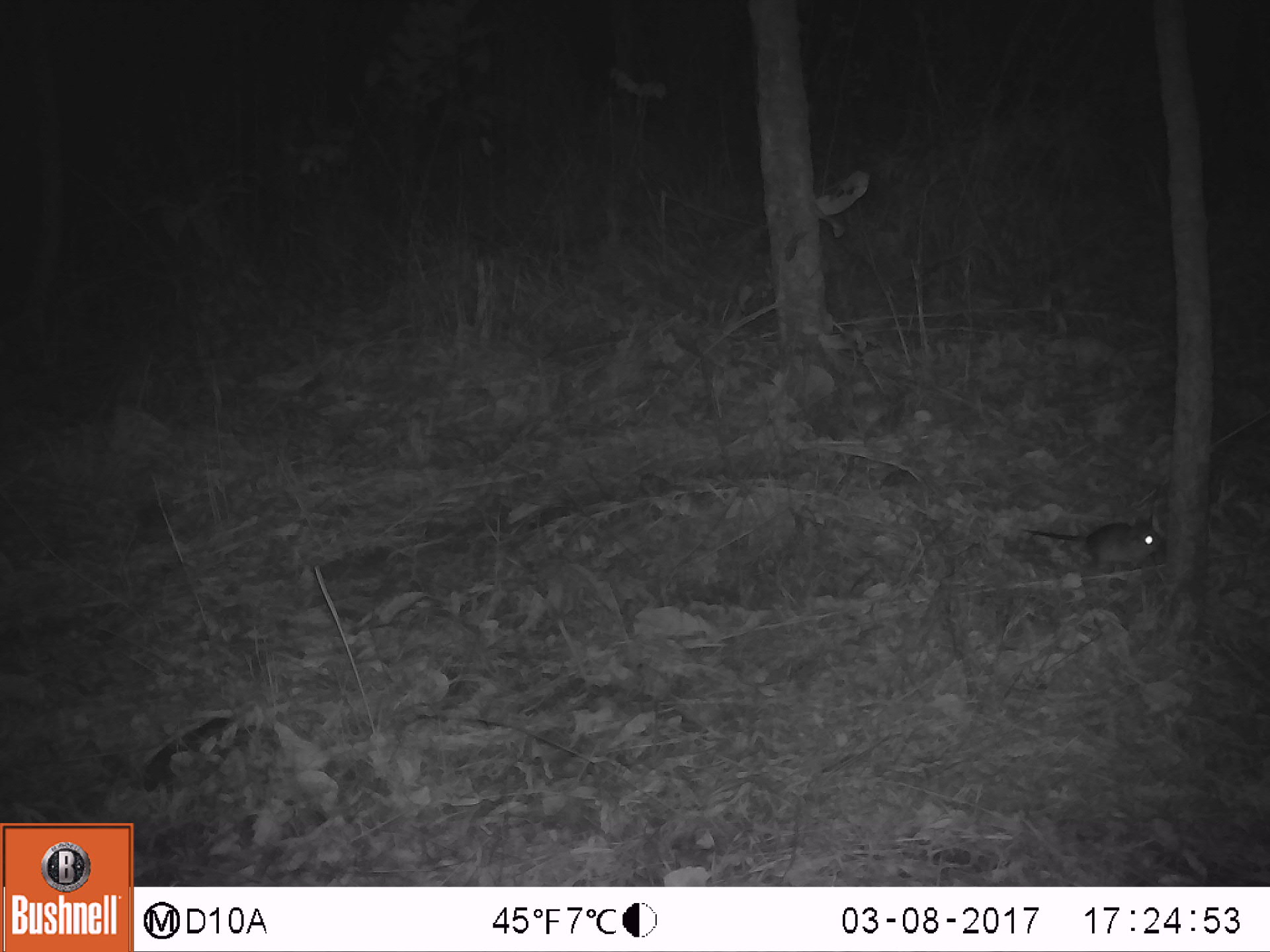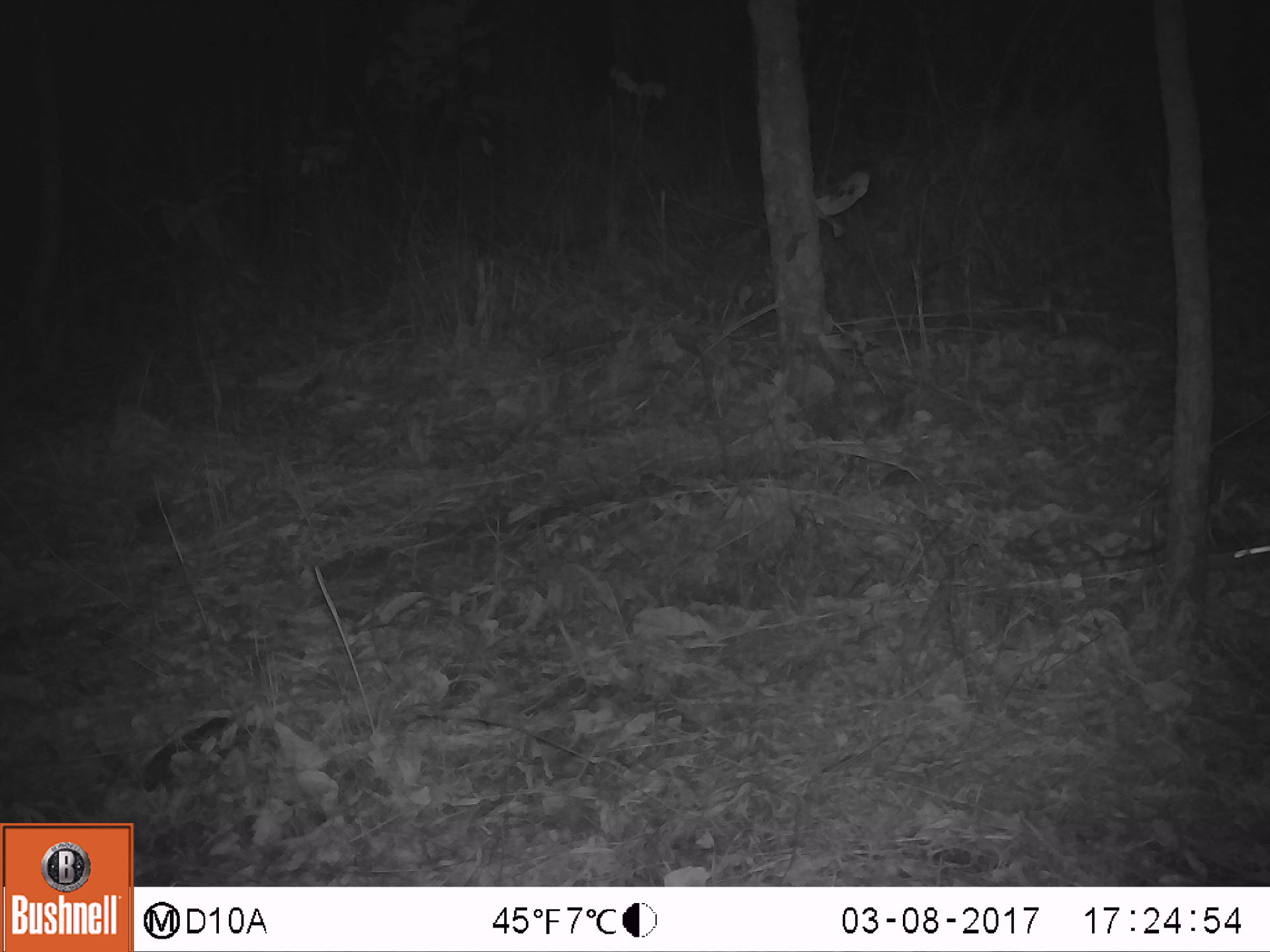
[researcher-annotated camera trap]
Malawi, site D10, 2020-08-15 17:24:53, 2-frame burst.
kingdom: Animalia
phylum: Chordata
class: Mammalia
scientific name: Mammalia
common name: small mammal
Small mammal (Mammalia), count 1.